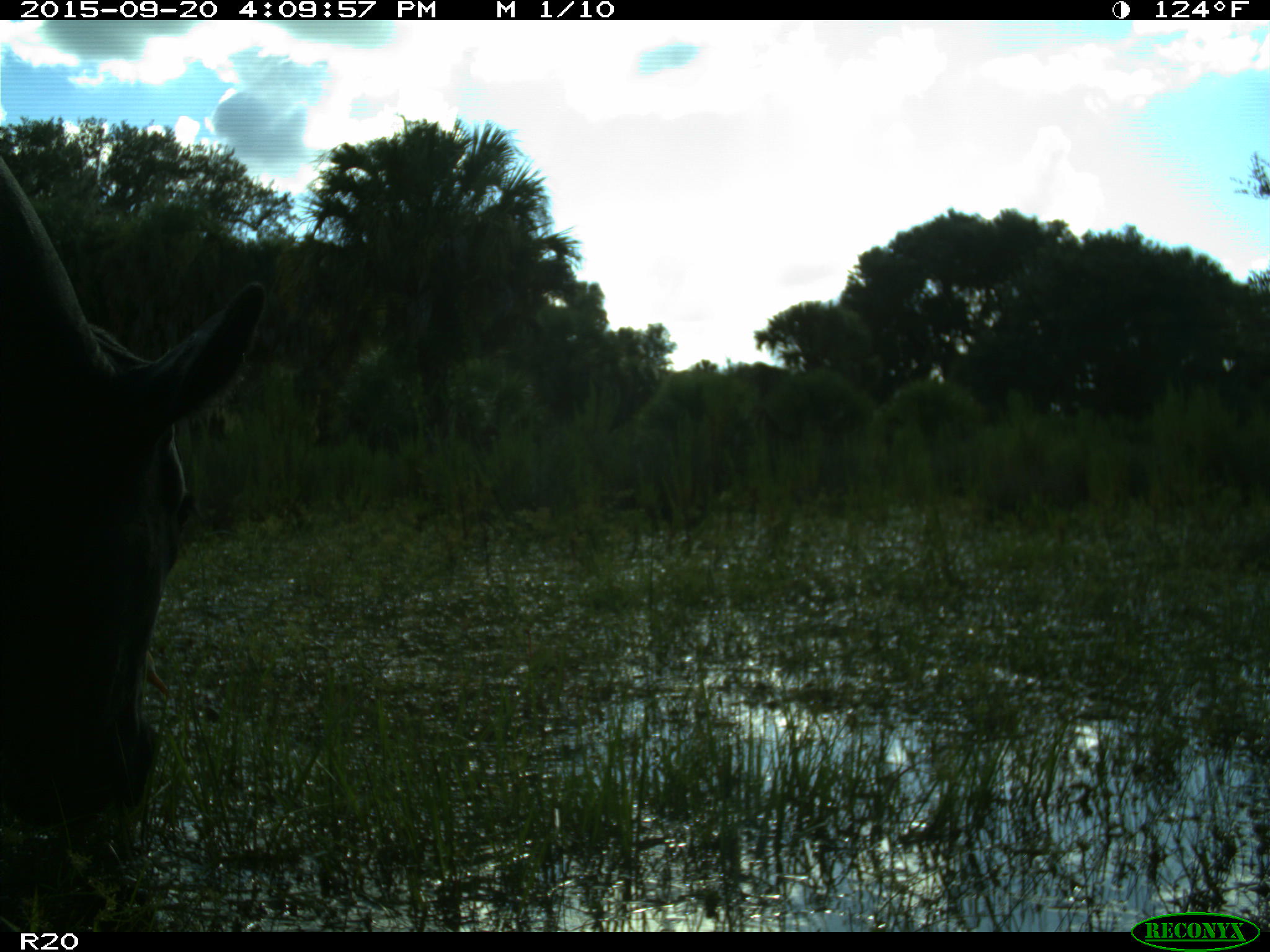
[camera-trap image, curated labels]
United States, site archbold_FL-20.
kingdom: Animalia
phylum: Chordata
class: Mammalia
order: Artiodactyla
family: Bovidae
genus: Bos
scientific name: Bos taurus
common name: domestic cow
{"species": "Bos taurus (domestic cow)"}